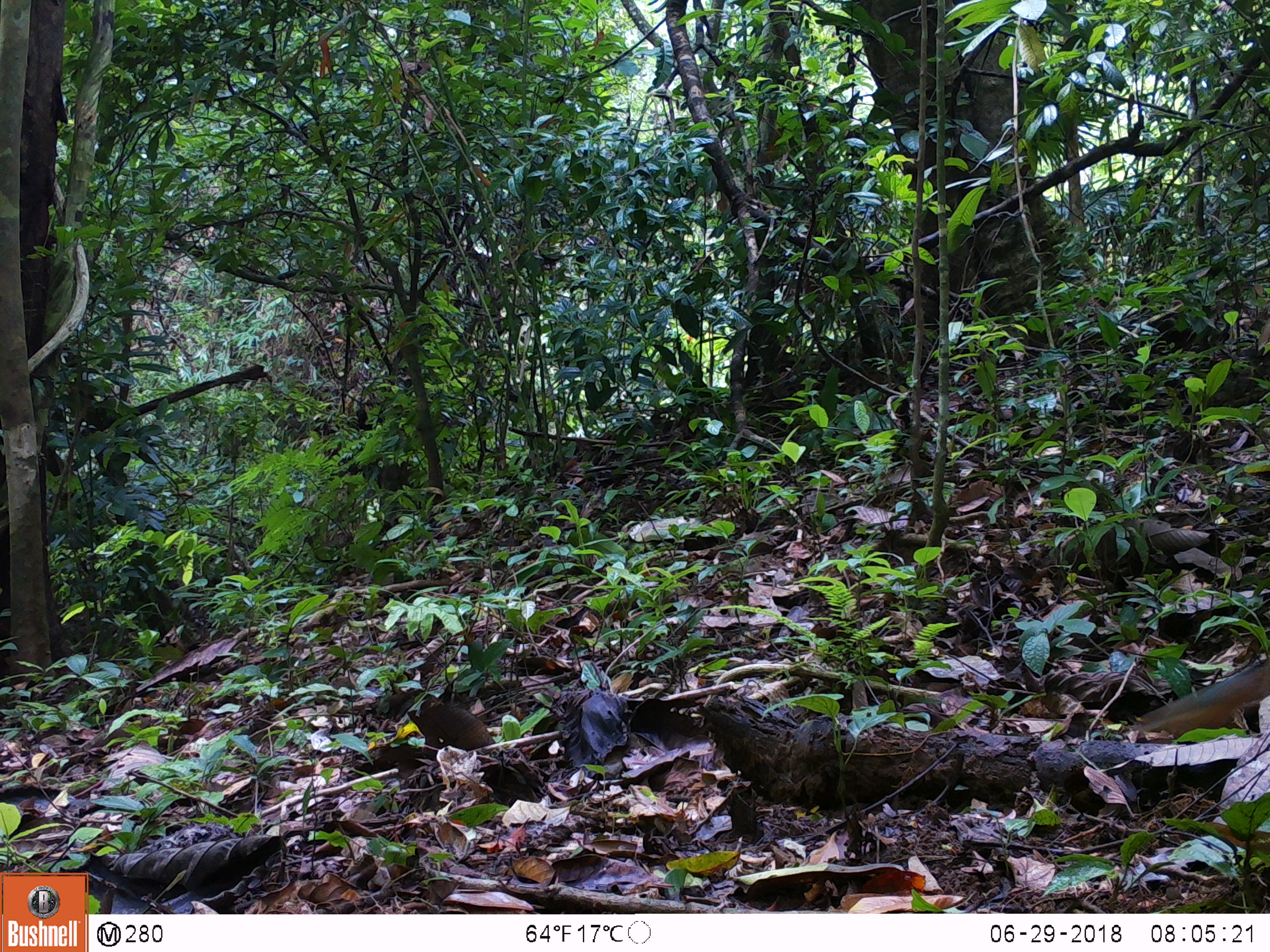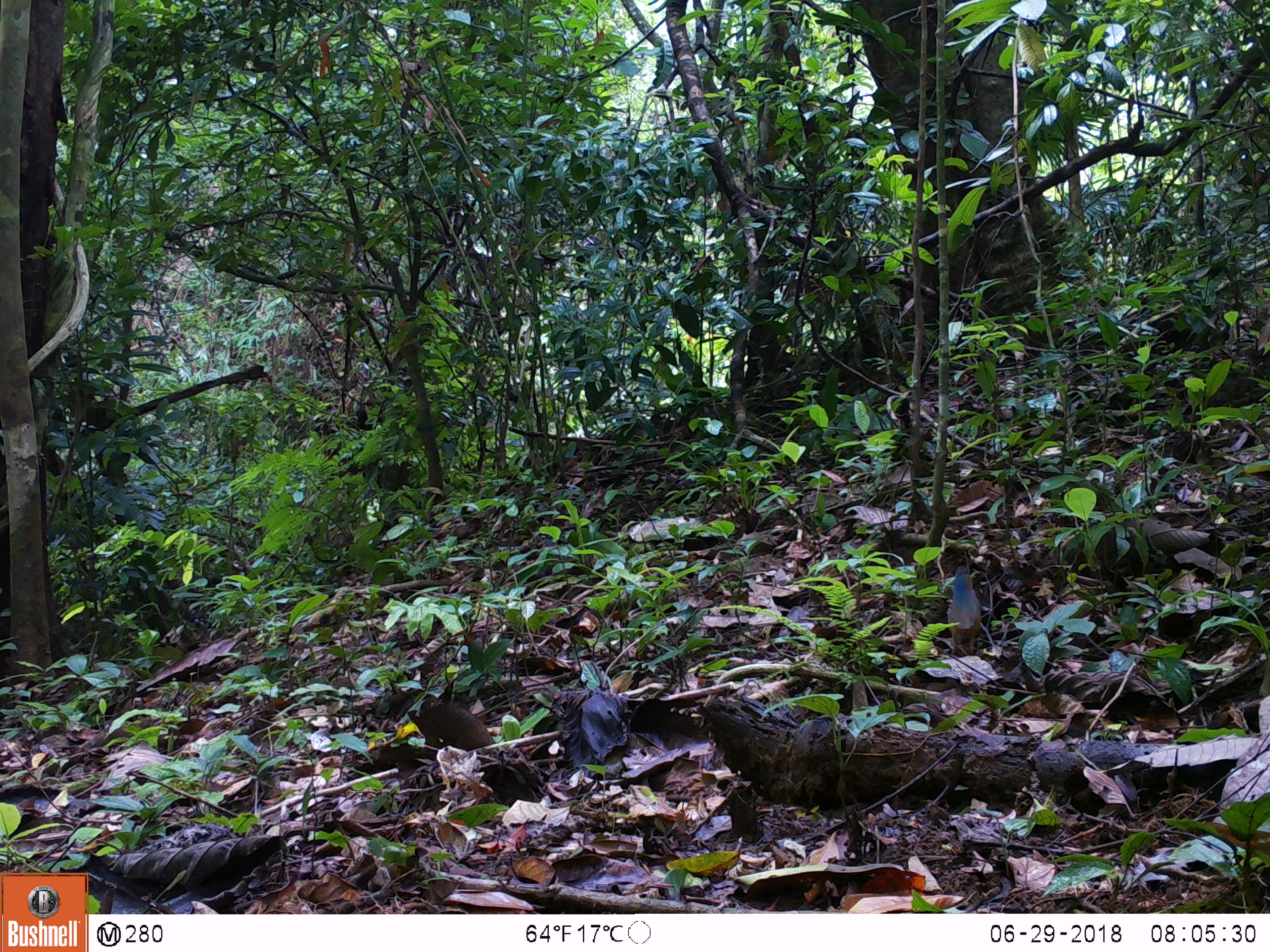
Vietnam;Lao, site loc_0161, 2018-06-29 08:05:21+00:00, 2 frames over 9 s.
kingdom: Animalia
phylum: Chordata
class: Aves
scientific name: Aves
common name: bird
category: unidentified bird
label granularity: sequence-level